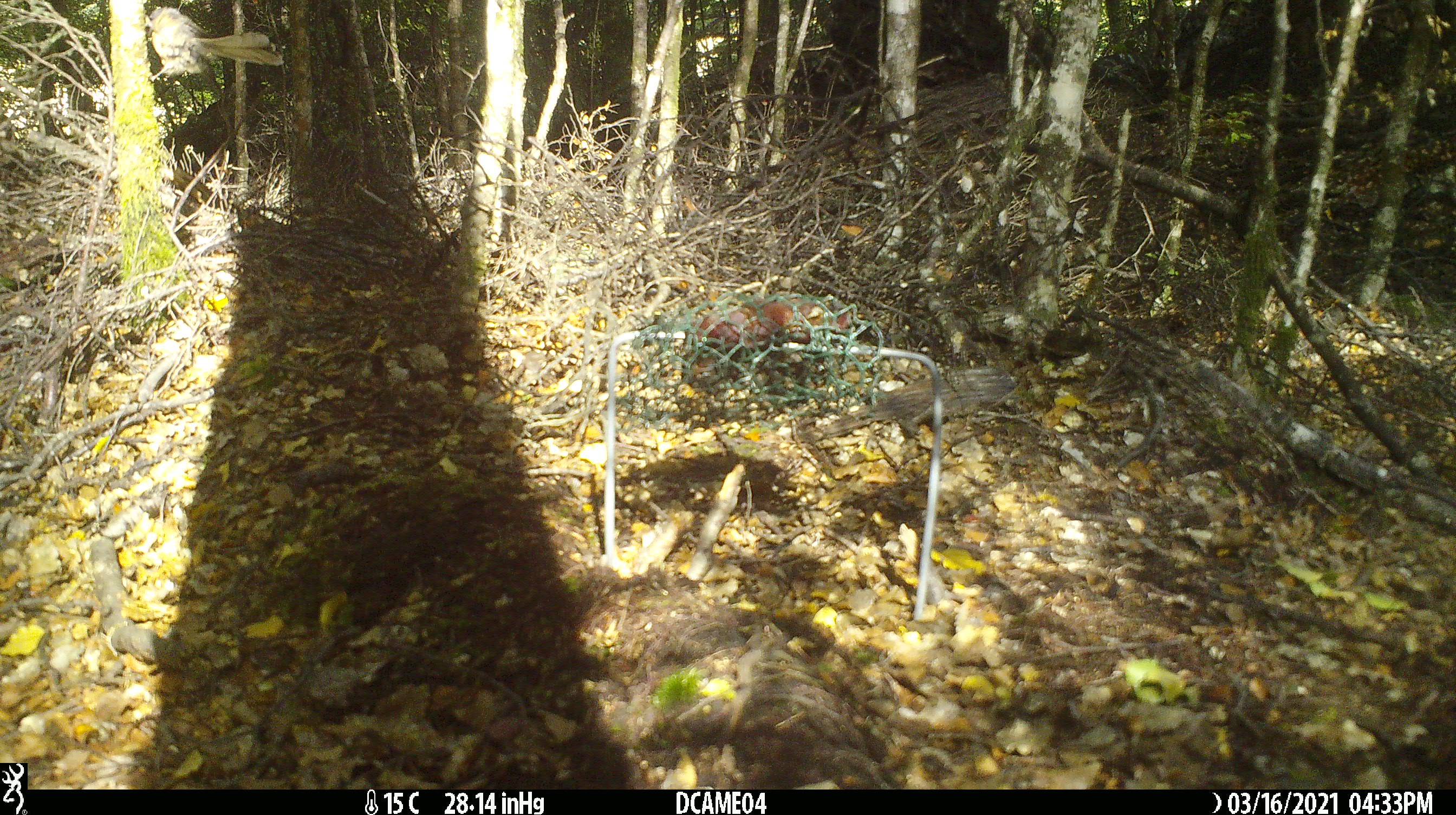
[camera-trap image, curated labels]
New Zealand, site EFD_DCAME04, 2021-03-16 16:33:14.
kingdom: Animalia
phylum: Chordata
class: Aves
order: Passeriformes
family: Rhipiduridae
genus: Rhipidura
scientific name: Rhipidura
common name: fantails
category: fantail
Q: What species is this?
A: Fantail (fantails) (Rhipidura).